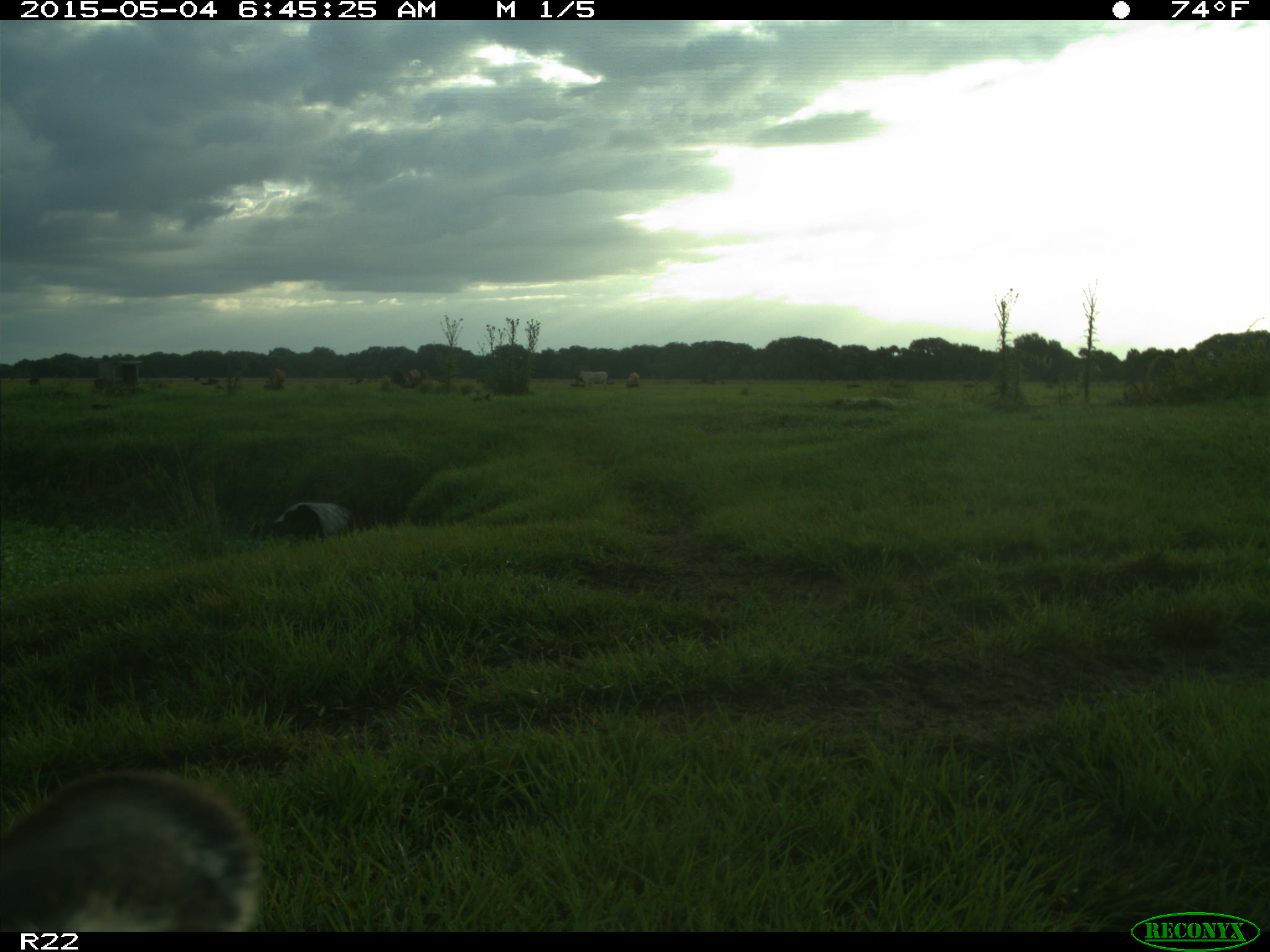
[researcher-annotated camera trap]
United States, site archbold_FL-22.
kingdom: Animalia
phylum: Chordata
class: Mammalia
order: Artiodactyla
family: Bovidae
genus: Bos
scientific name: Bos taurus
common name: domestic cow